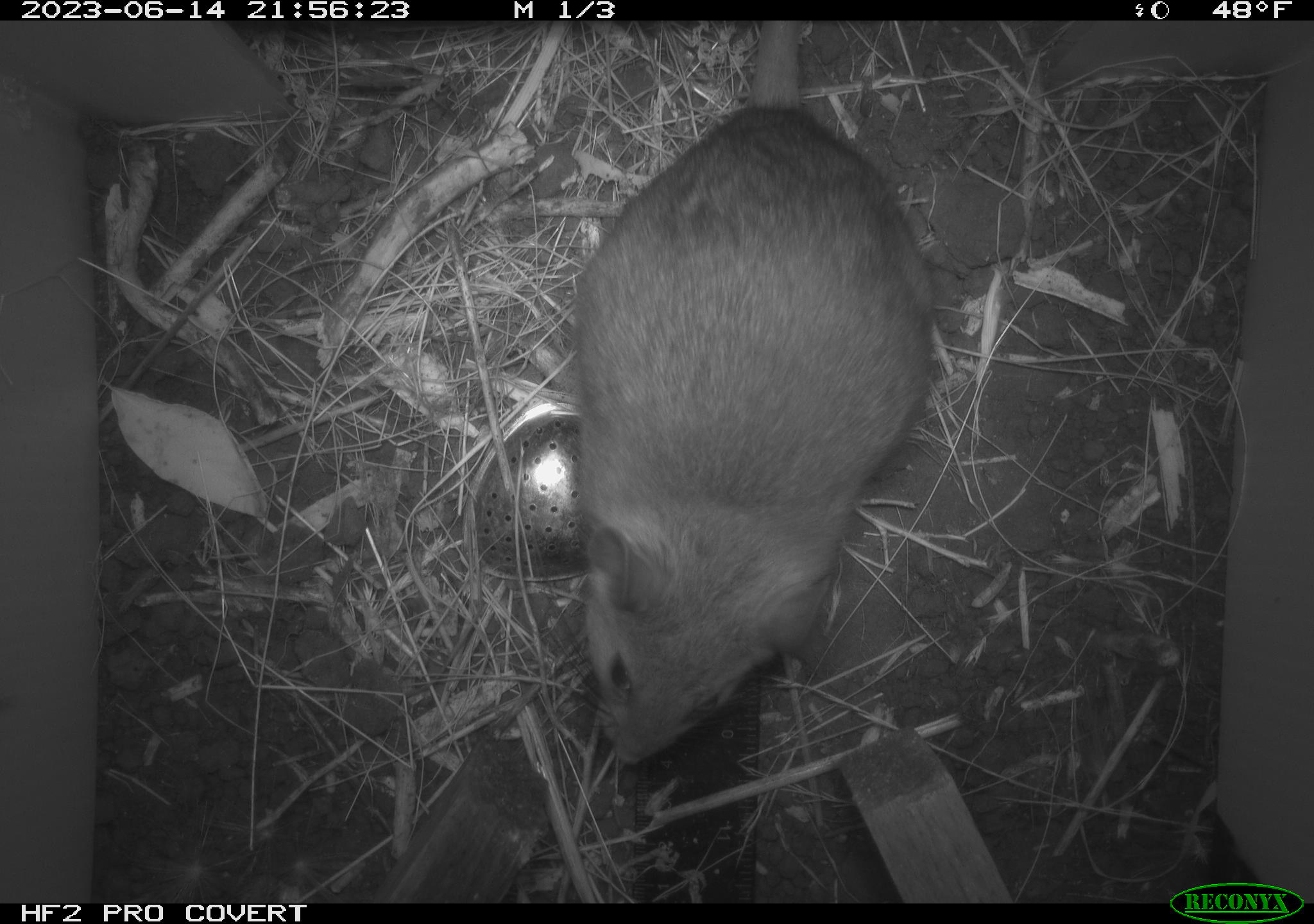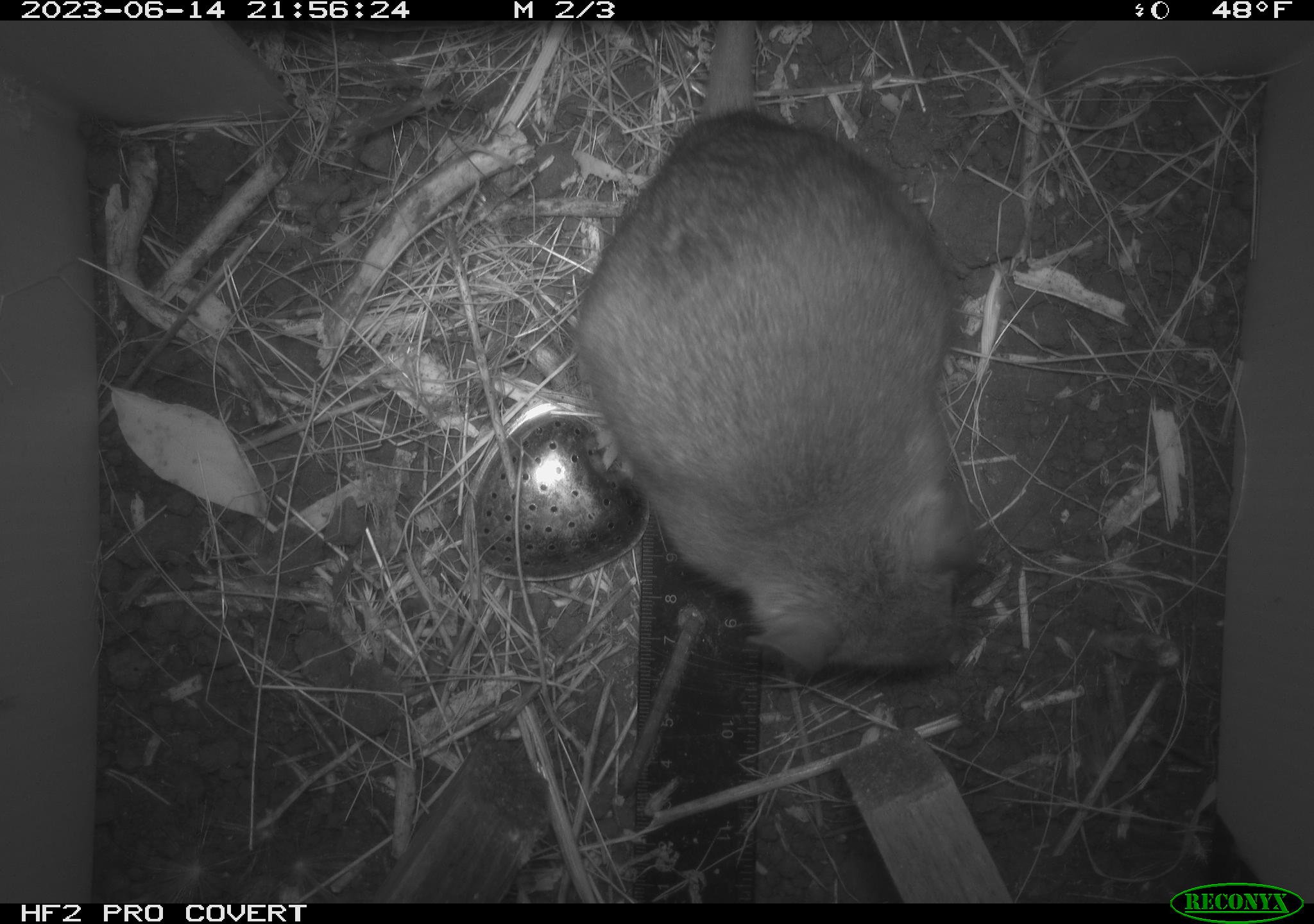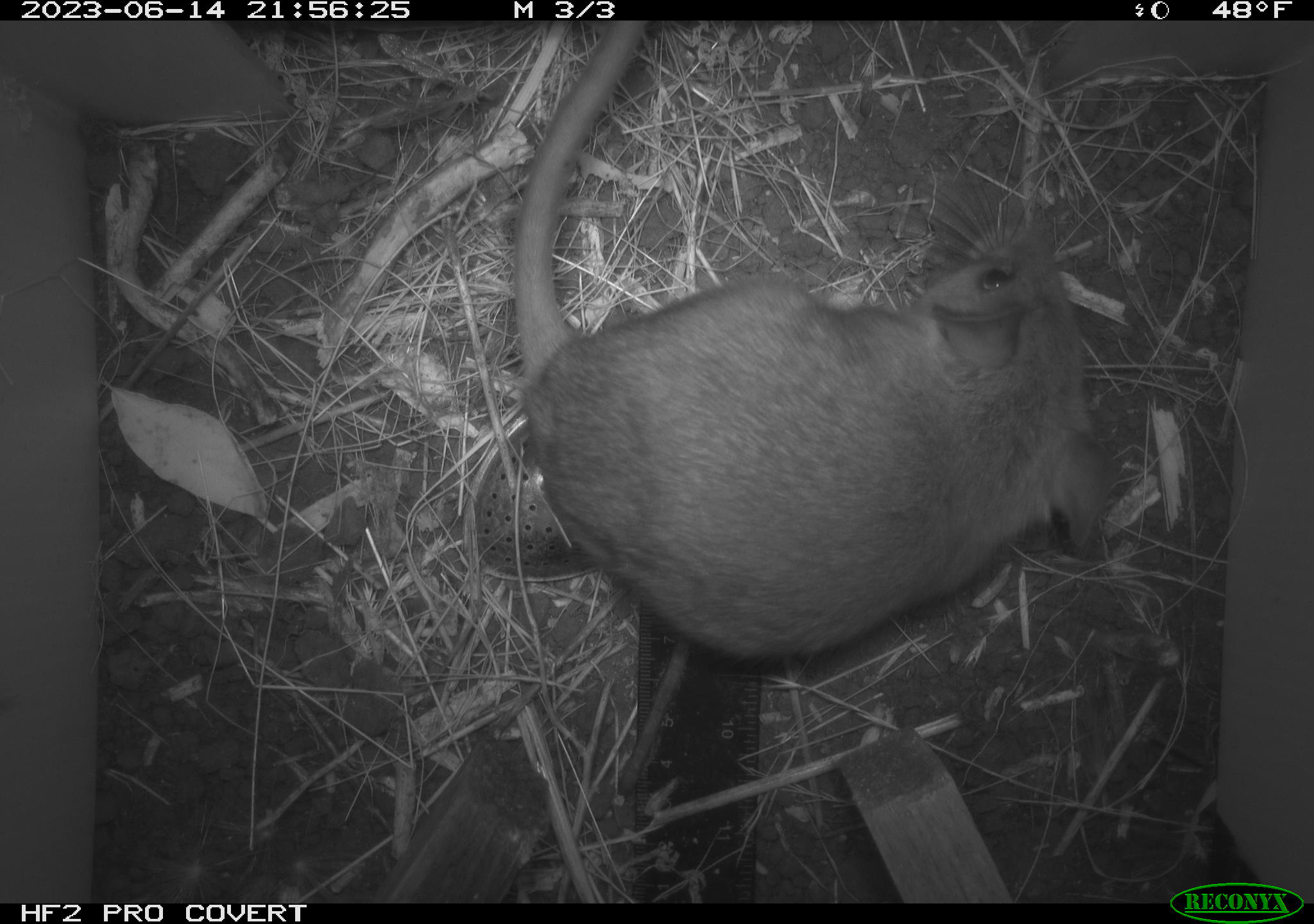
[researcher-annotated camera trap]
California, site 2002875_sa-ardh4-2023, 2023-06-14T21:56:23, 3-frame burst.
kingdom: Animalia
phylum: Chordata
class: Mammalia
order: Rodentia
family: Cricetidae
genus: Neotoma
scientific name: Neotoma fuscipes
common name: dusky-footed woodrat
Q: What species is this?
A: Dusky-footed woodrat (Neotoma fuscipes).